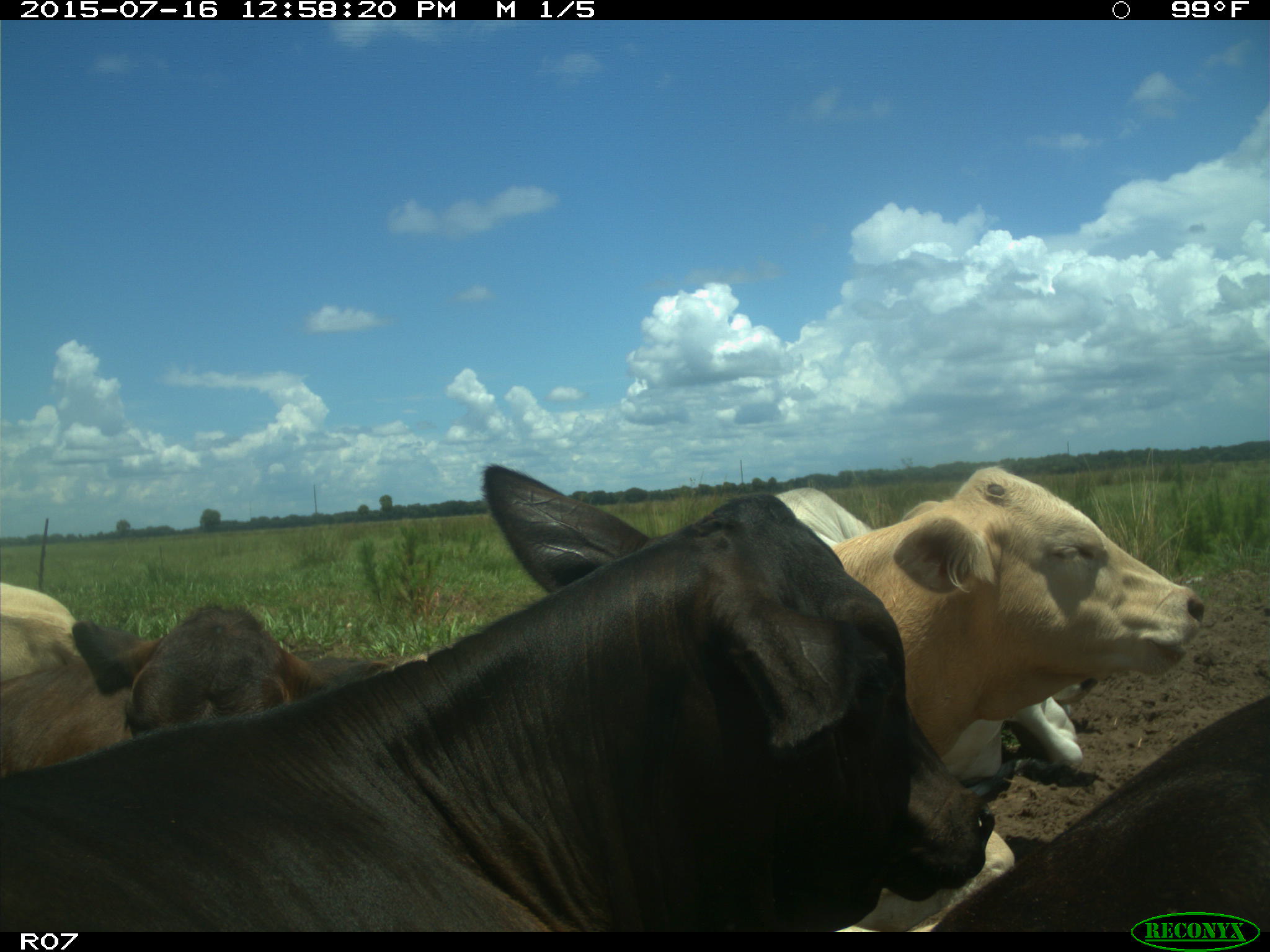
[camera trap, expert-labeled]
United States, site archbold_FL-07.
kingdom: Animalia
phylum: Chordata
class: Mammalia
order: Artiodactyla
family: Bovidae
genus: Bos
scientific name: Bos taurus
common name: domestic cow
Bos taurus (domestic cow).